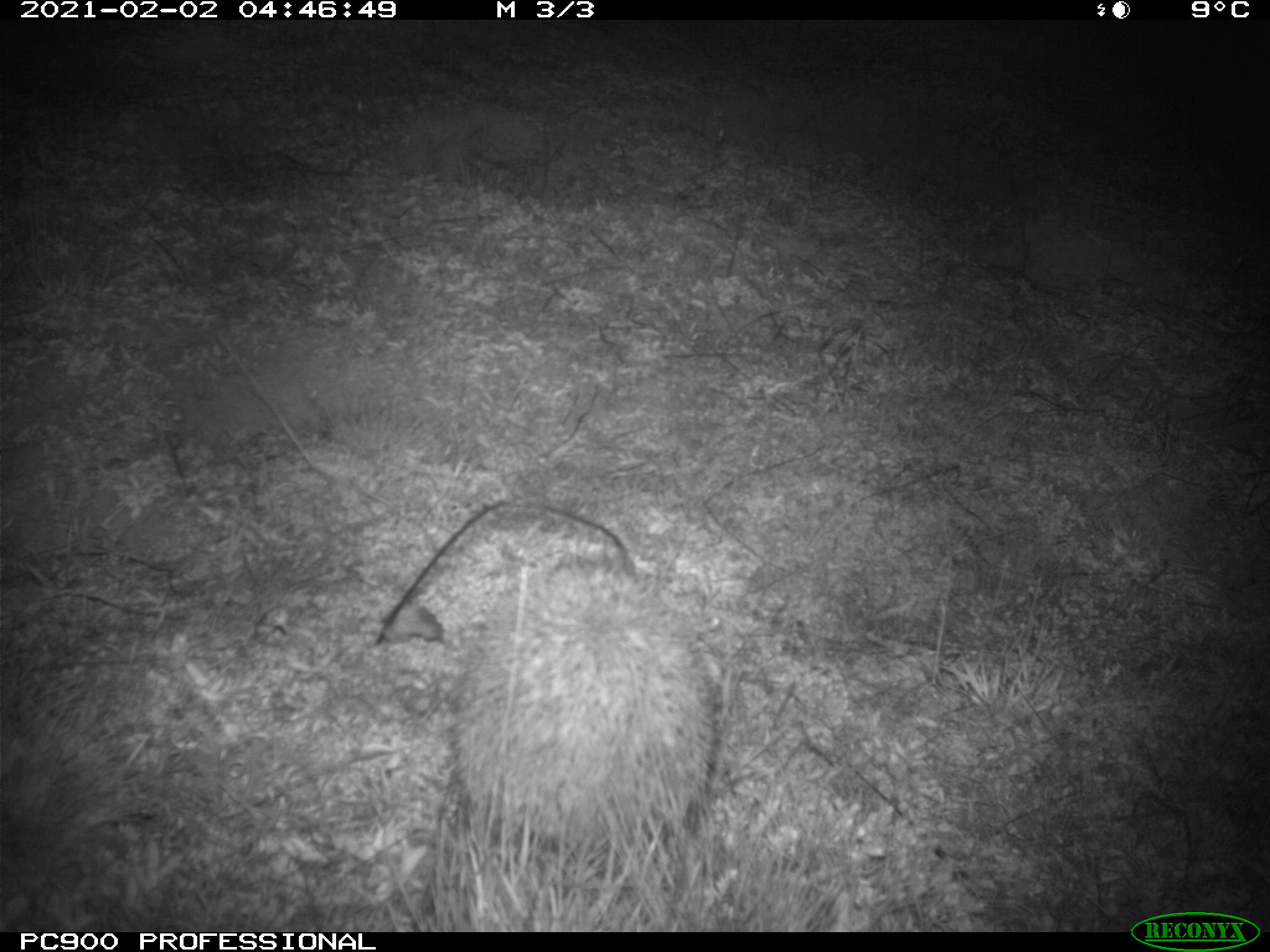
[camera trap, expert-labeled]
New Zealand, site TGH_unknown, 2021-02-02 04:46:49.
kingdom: Animalia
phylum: Chordata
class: Mammalia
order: Eulipotyphla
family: Erinaceidae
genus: Erinaceus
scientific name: Erinaceus europaeus europaeus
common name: european hedgehog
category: hedgehog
Hedgehog (european hedgehog) (Erinaceus europaeus europaeus).